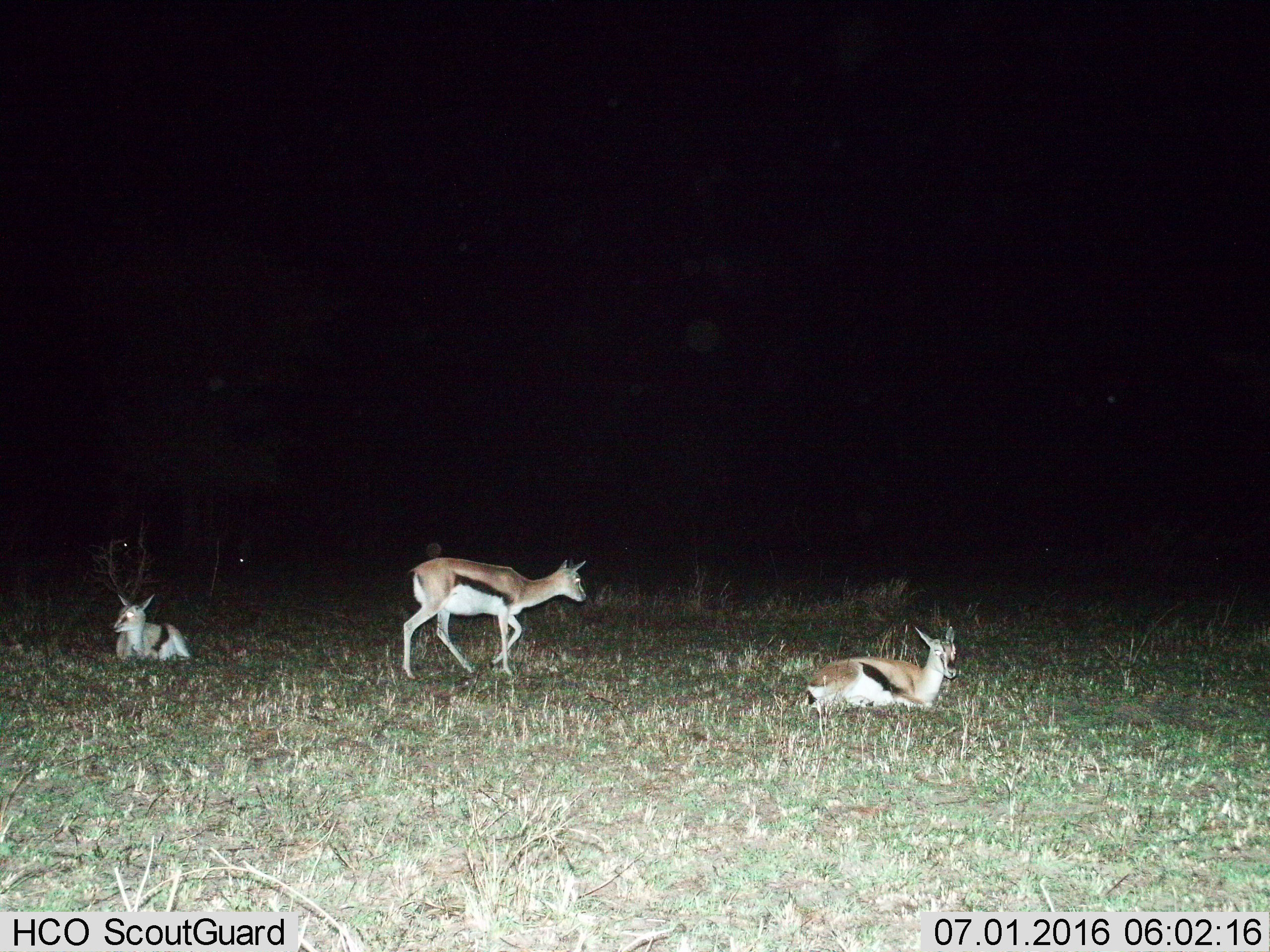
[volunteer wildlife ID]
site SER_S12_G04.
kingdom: Animalia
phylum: Chordata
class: Mammalia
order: Artiodactyla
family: Bovidae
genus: Eudorcas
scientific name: Eudorcas thomsonii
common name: thomson's gazelle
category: gazellethomsons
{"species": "gazellethomsons (thomson's gazelle) (Eudorcas thomsonii)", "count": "3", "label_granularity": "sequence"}